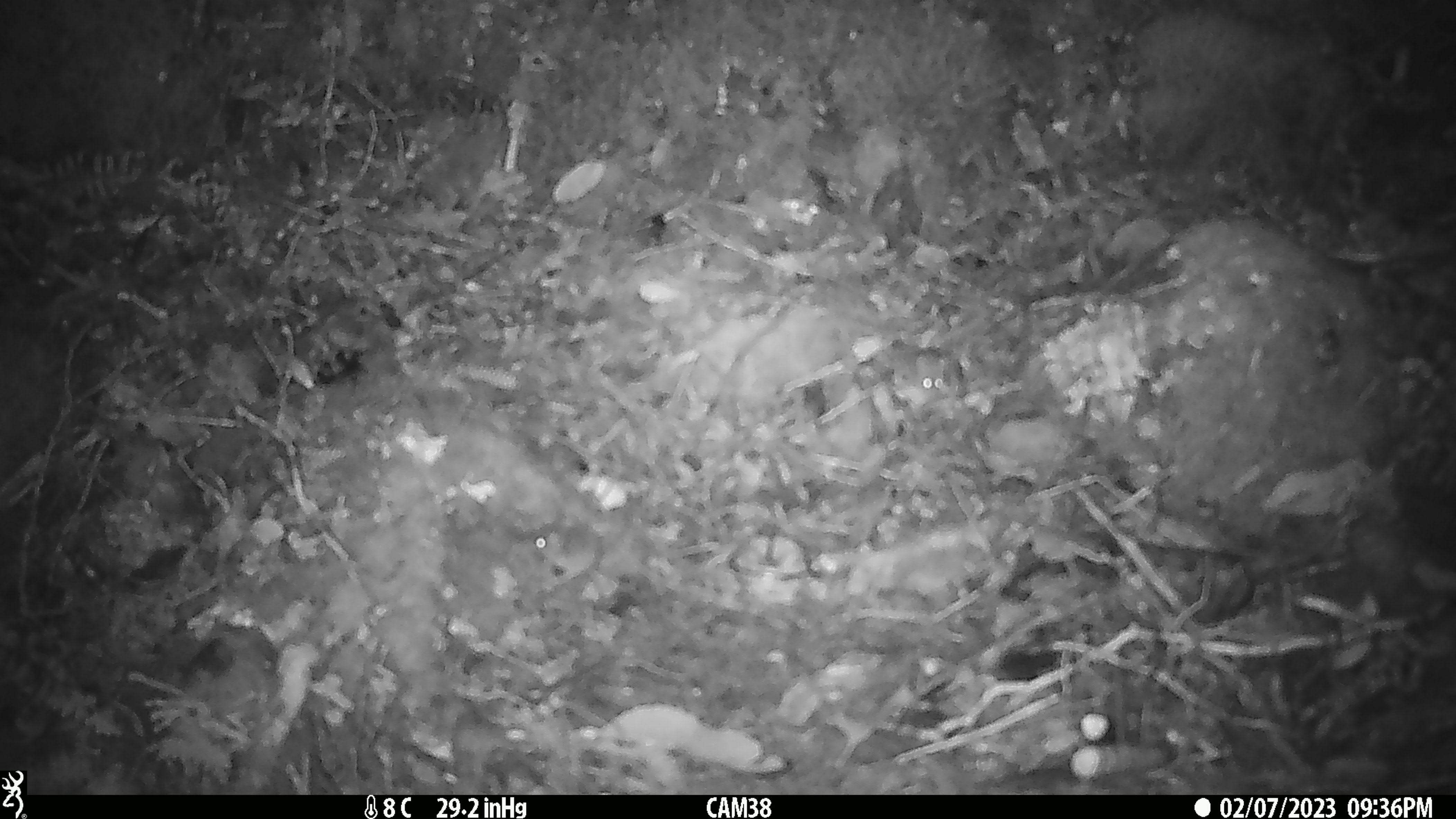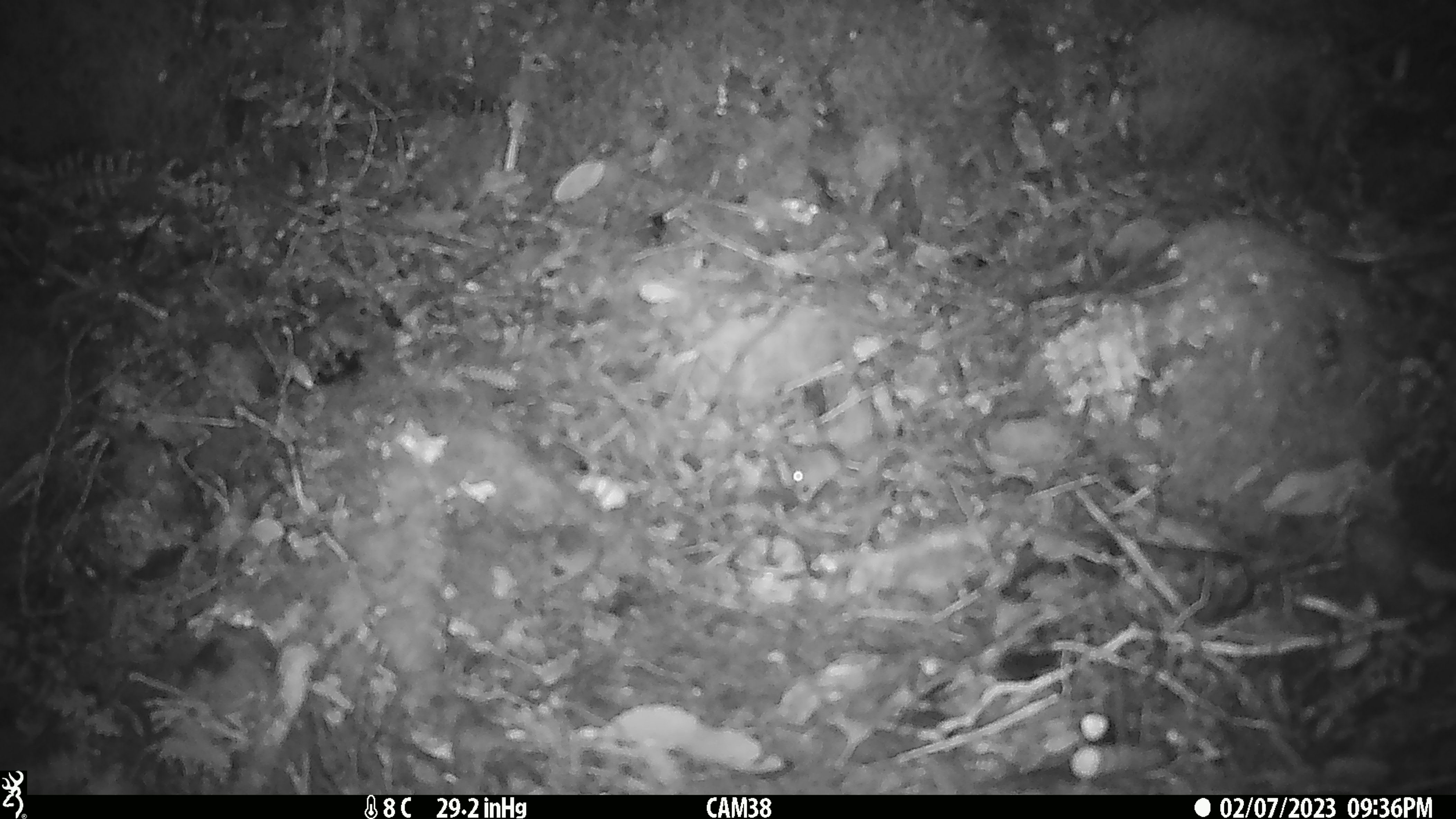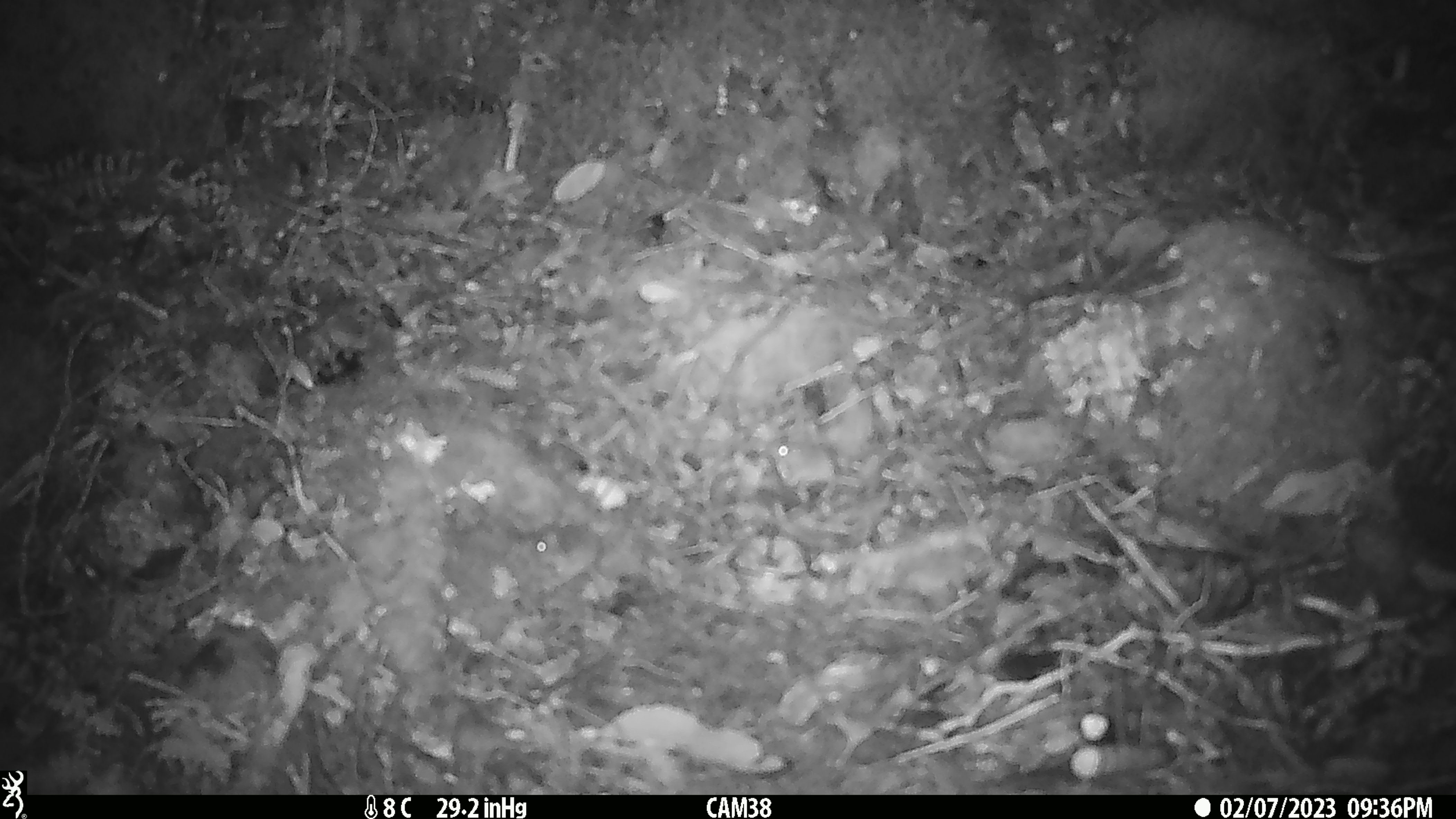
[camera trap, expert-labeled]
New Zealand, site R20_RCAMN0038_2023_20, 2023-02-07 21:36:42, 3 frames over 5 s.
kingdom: Animalia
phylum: Chordata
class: Mammalia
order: Rodentia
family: Muridae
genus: Mus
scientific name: Mus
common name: mouse